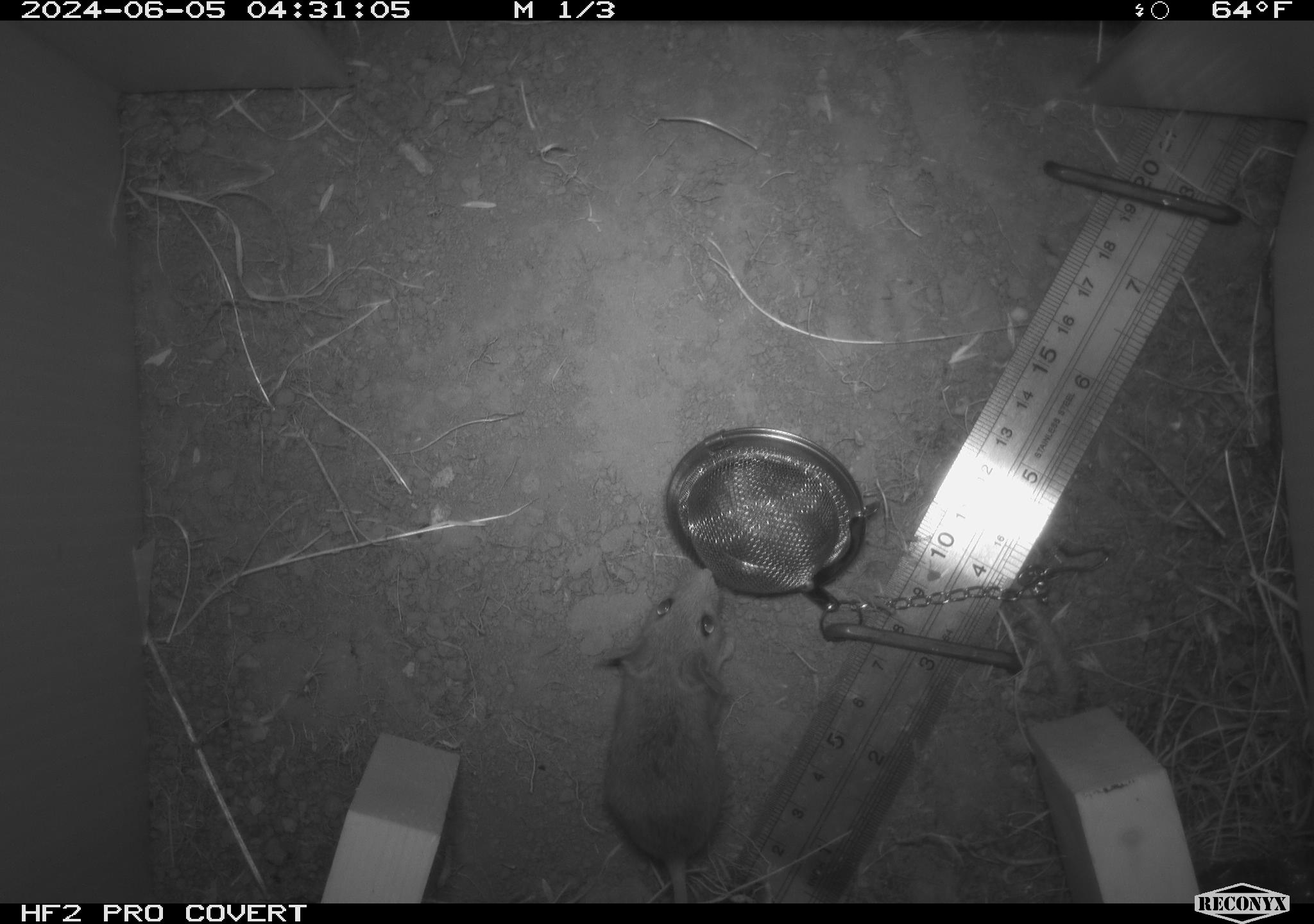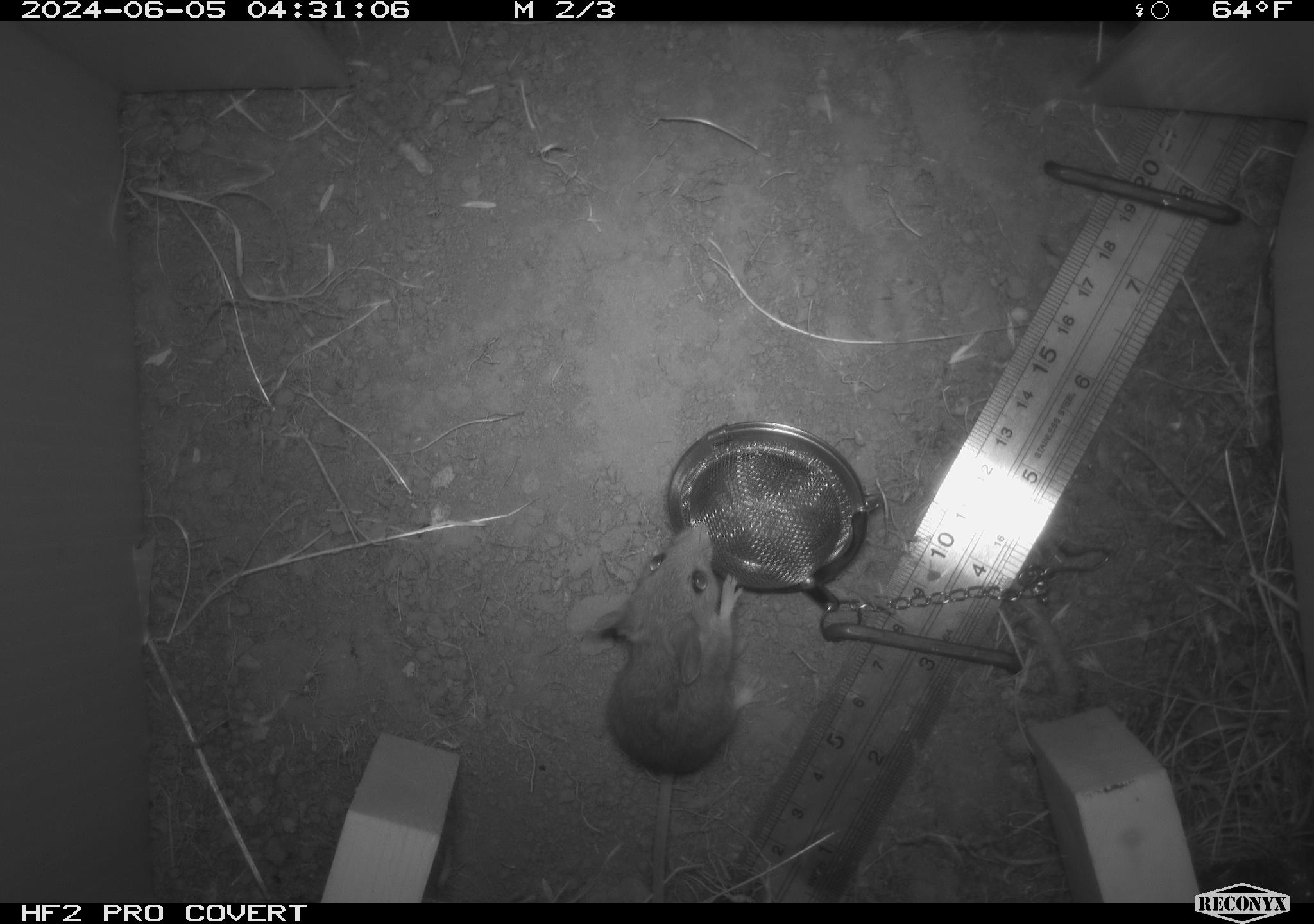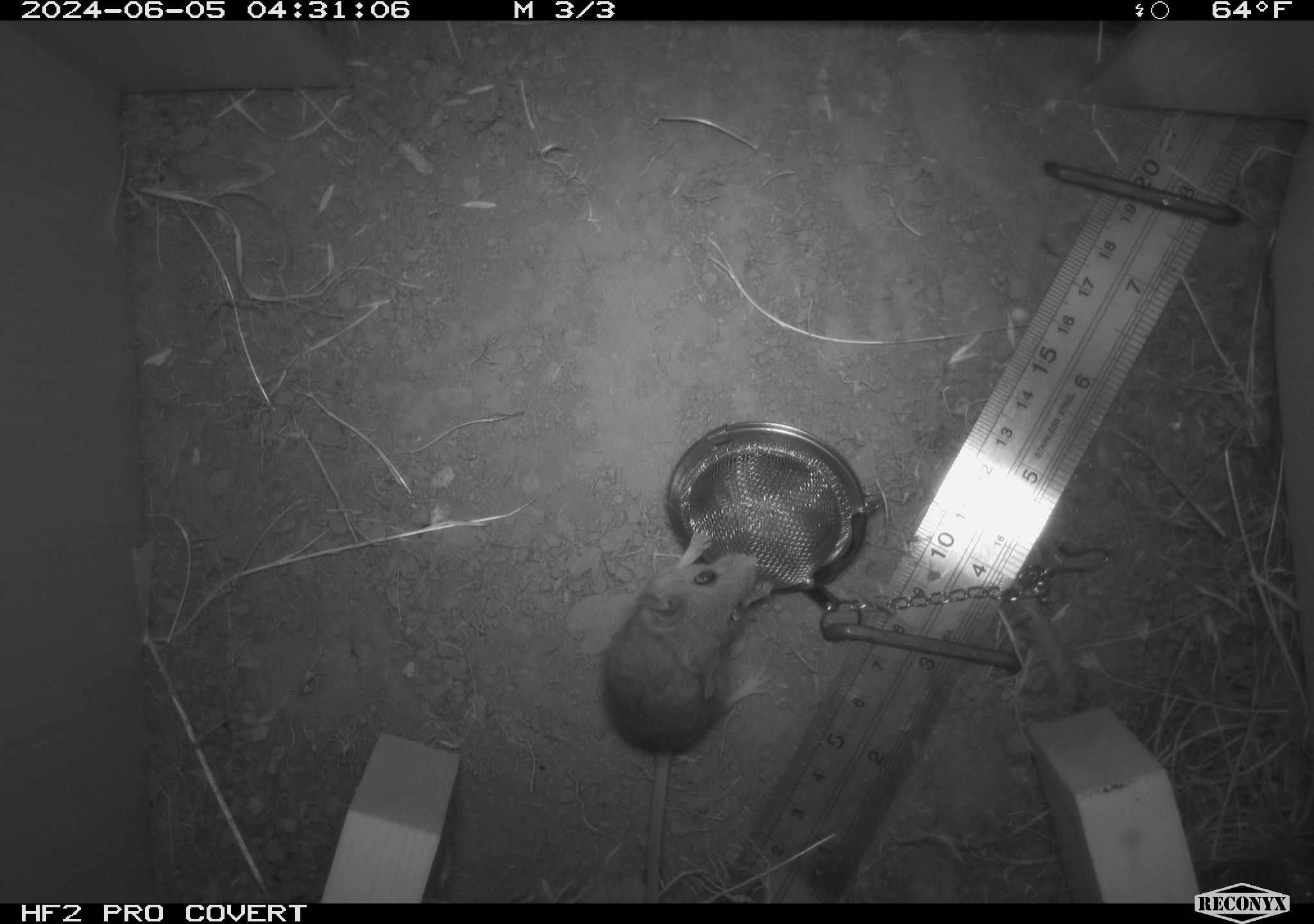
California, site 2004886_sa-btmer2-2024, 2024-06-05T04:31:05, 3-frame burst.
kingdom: Animalia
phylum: Chordata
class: Mammalia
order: Rodentia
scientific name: Rodentia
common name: mouse species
Mouse species (Rodentia).